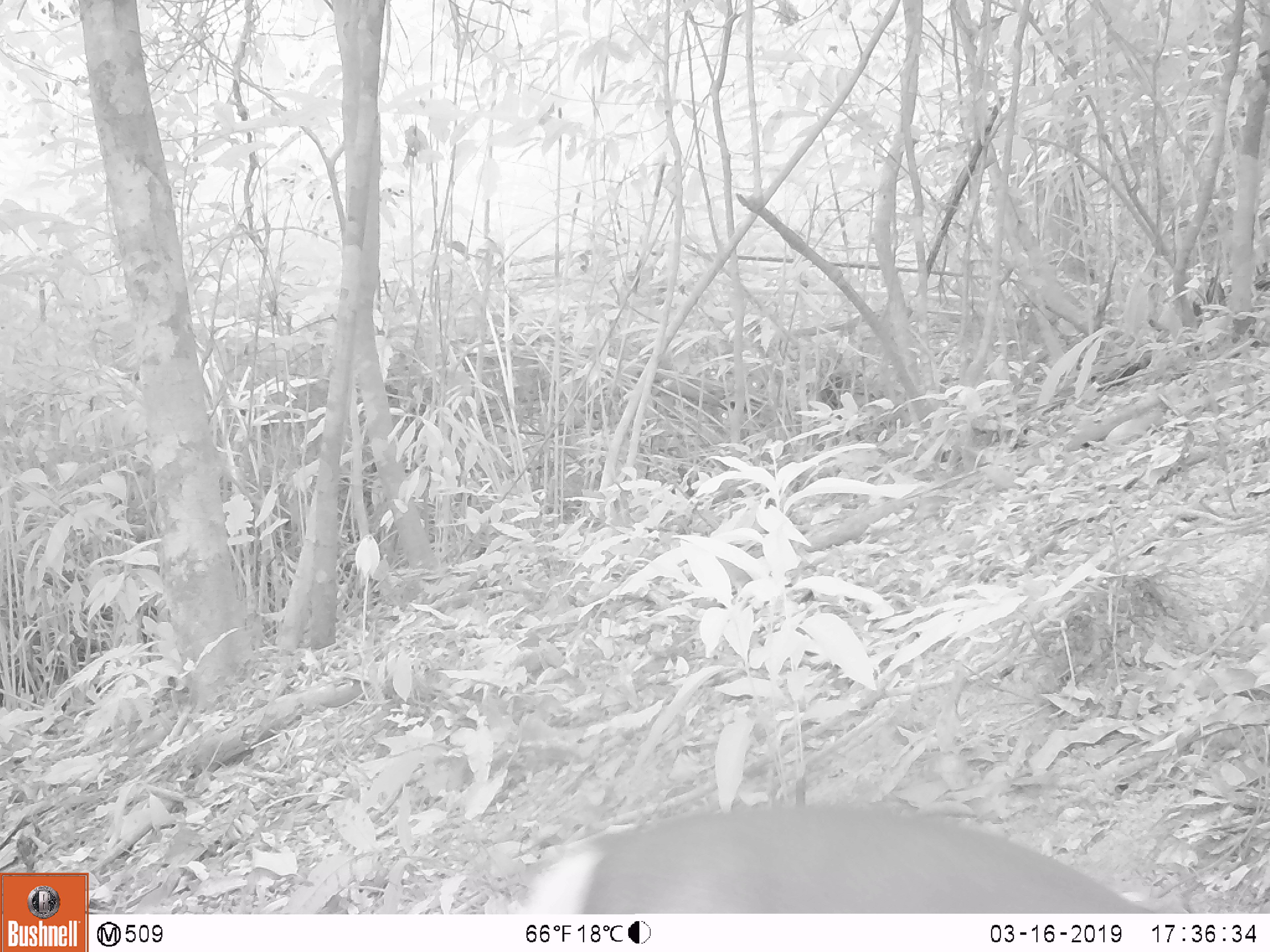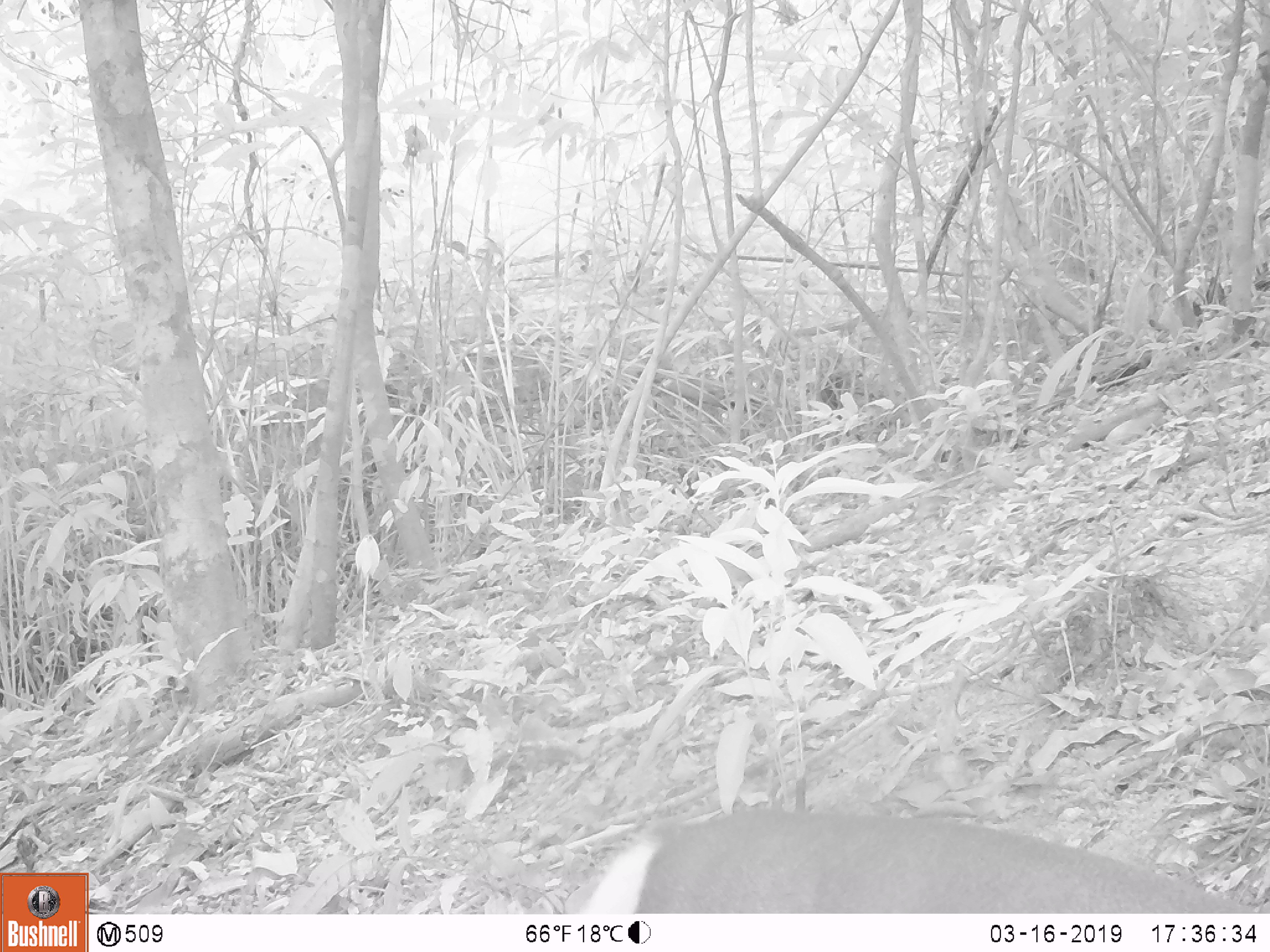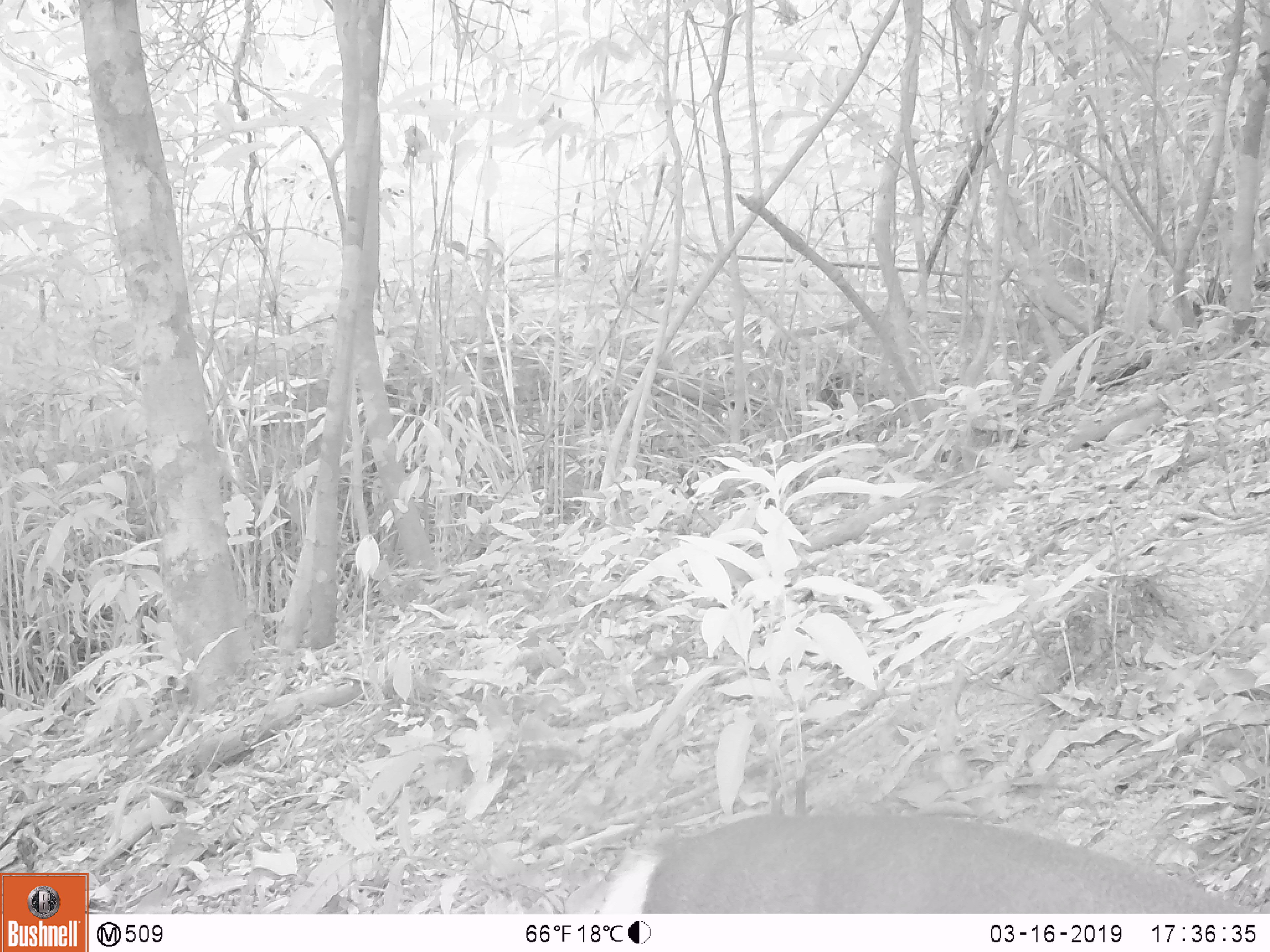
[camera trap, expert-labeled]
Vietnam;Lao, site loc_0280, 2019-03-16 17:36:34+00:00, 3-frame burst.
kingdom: Animalia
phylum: Chordata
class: Mammalia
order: Artiodactyla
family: Cervidae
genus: Muntiacus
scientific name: Muntiacus rooseveltorum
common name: roosevelt's muntjac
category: roosevelts muntjac group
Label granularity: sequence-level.